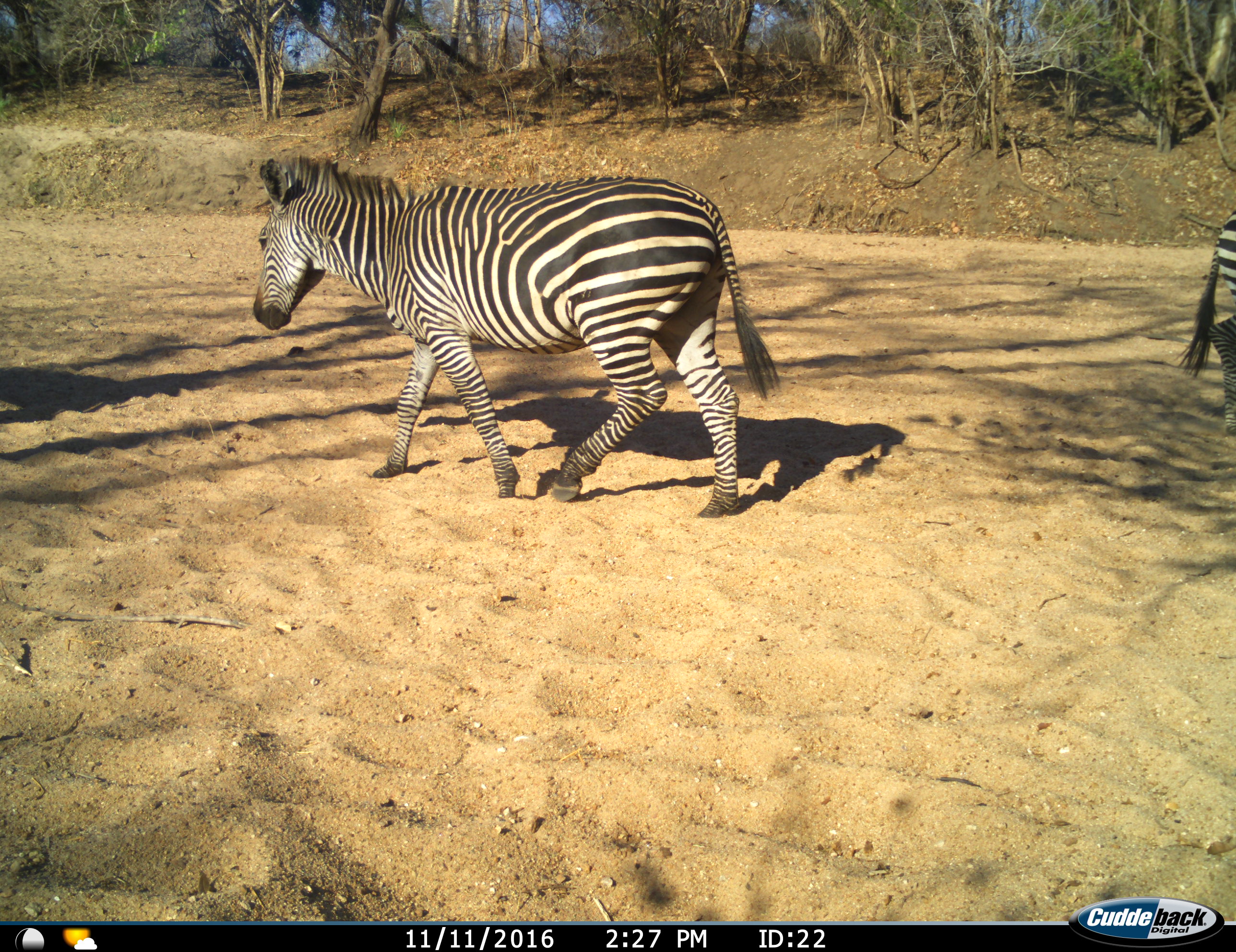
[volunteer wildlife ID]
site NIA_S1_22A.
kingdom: Animalia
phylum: Chordata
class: Mammalia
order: Perissodactyla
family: Equidae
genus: Equus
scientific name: Equus quagga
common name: plains zebra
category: zebraplains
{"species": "zebraplains (plains zebra) (Equus quagga)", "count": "2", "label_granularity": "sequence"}